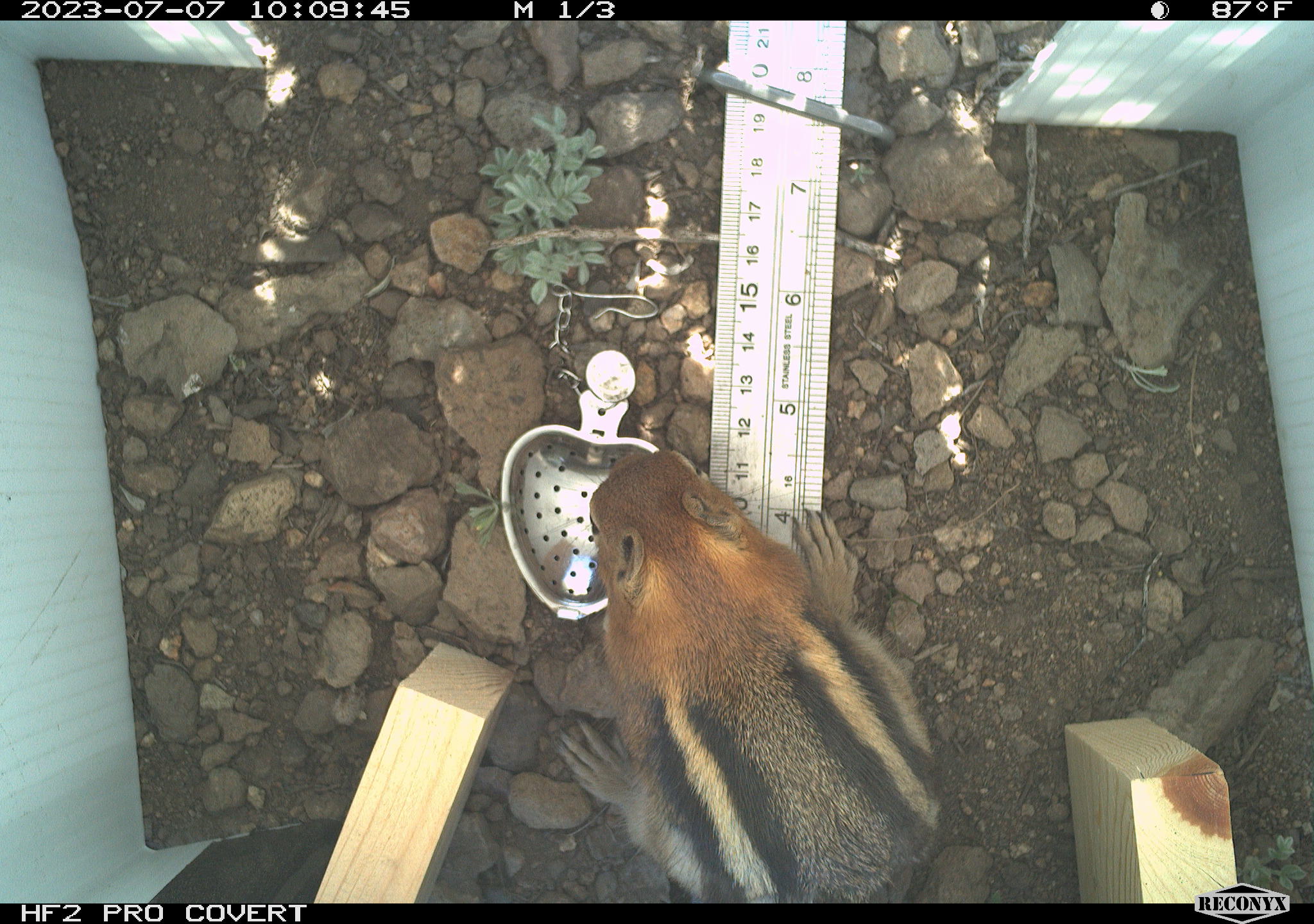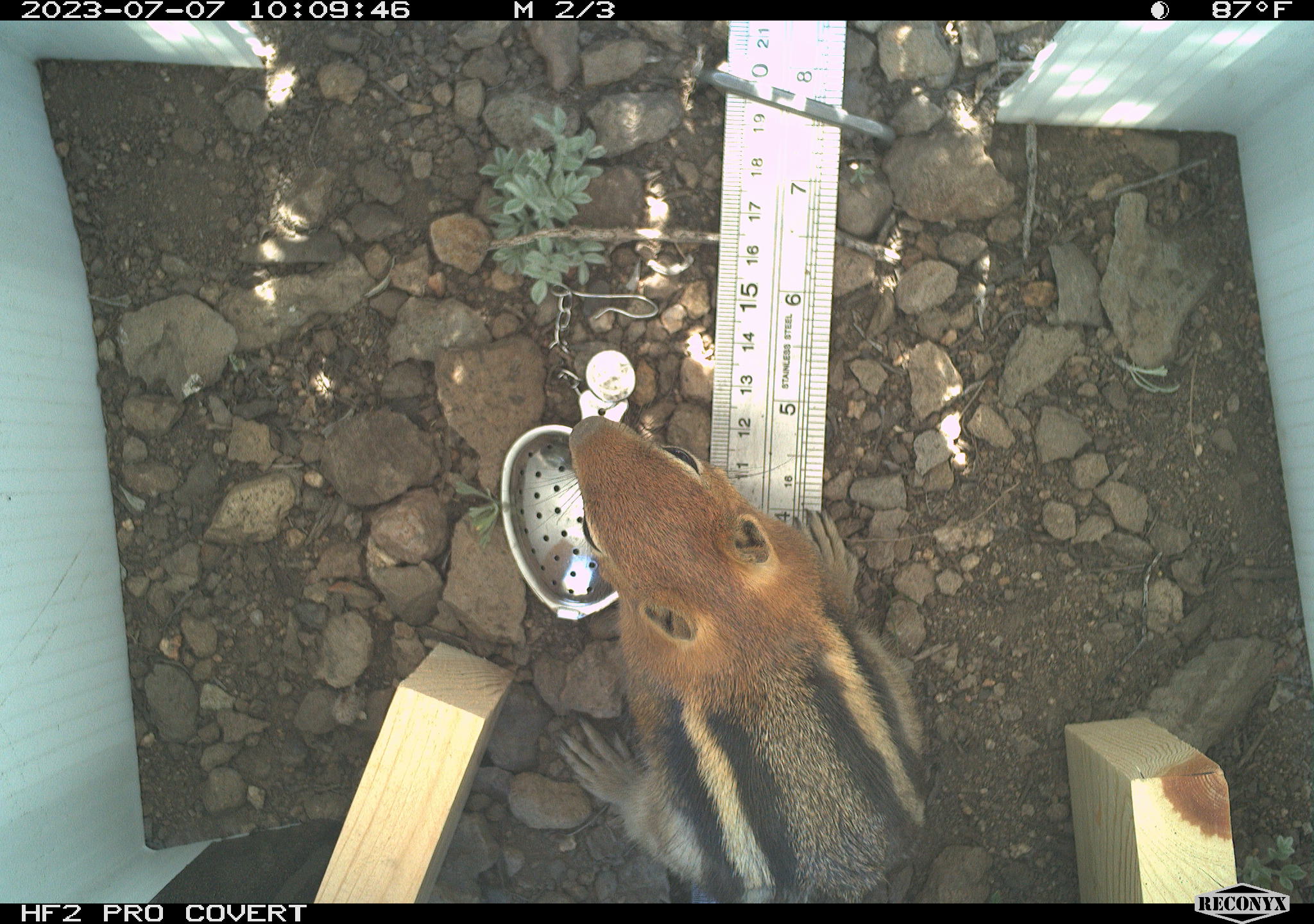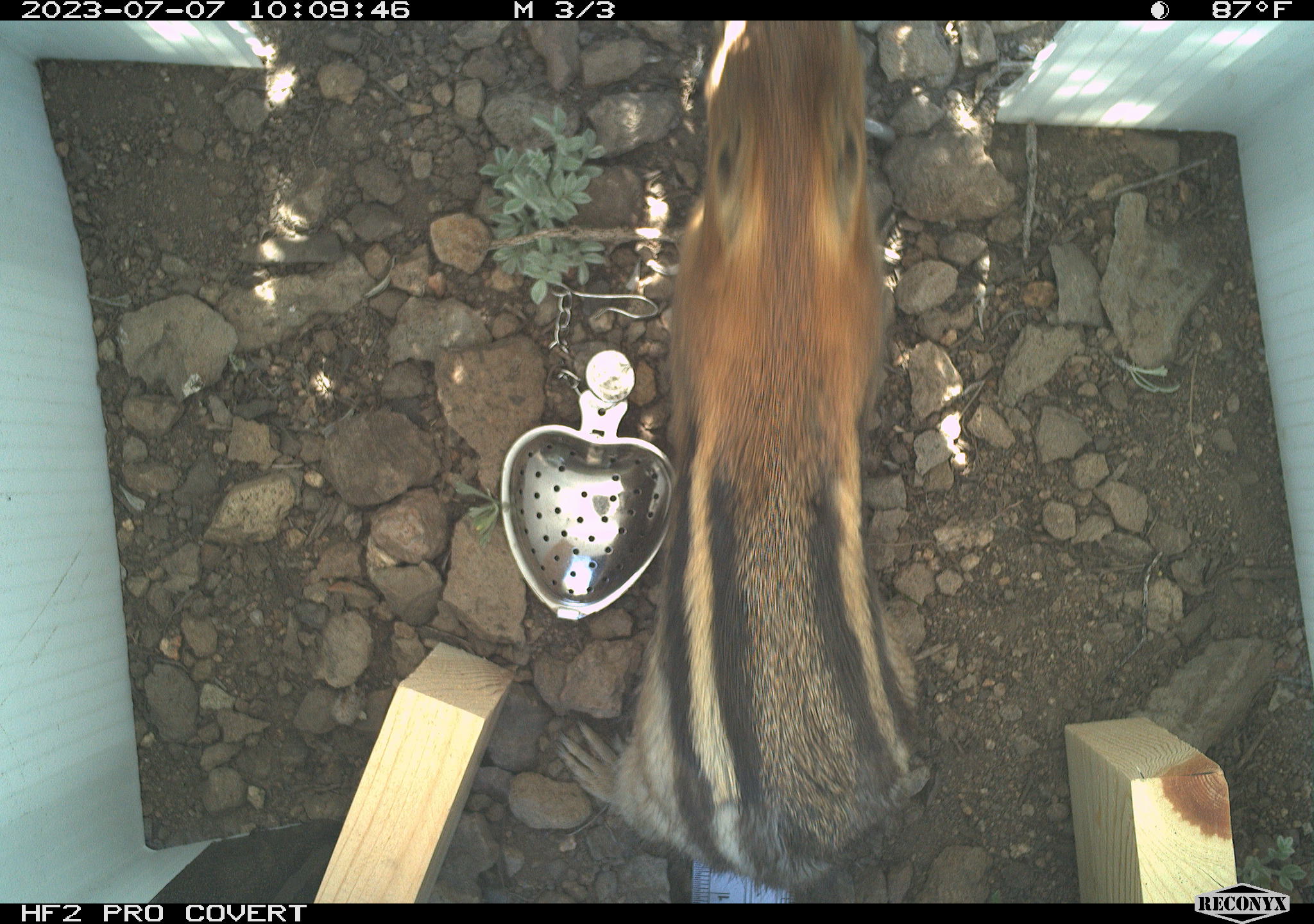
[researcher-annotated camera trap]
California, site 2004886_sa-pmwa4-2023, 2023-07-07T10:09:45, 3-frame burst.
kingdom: Animalia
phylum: Chordata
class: Mammalia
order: Rodentia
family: Sciuridae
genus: Callospermophilus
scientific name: Callospermophilus lateralis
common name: golden mantled ground squirrel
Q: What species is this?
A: Golden mantled ground squirrel (Callospermophilus lateralis).